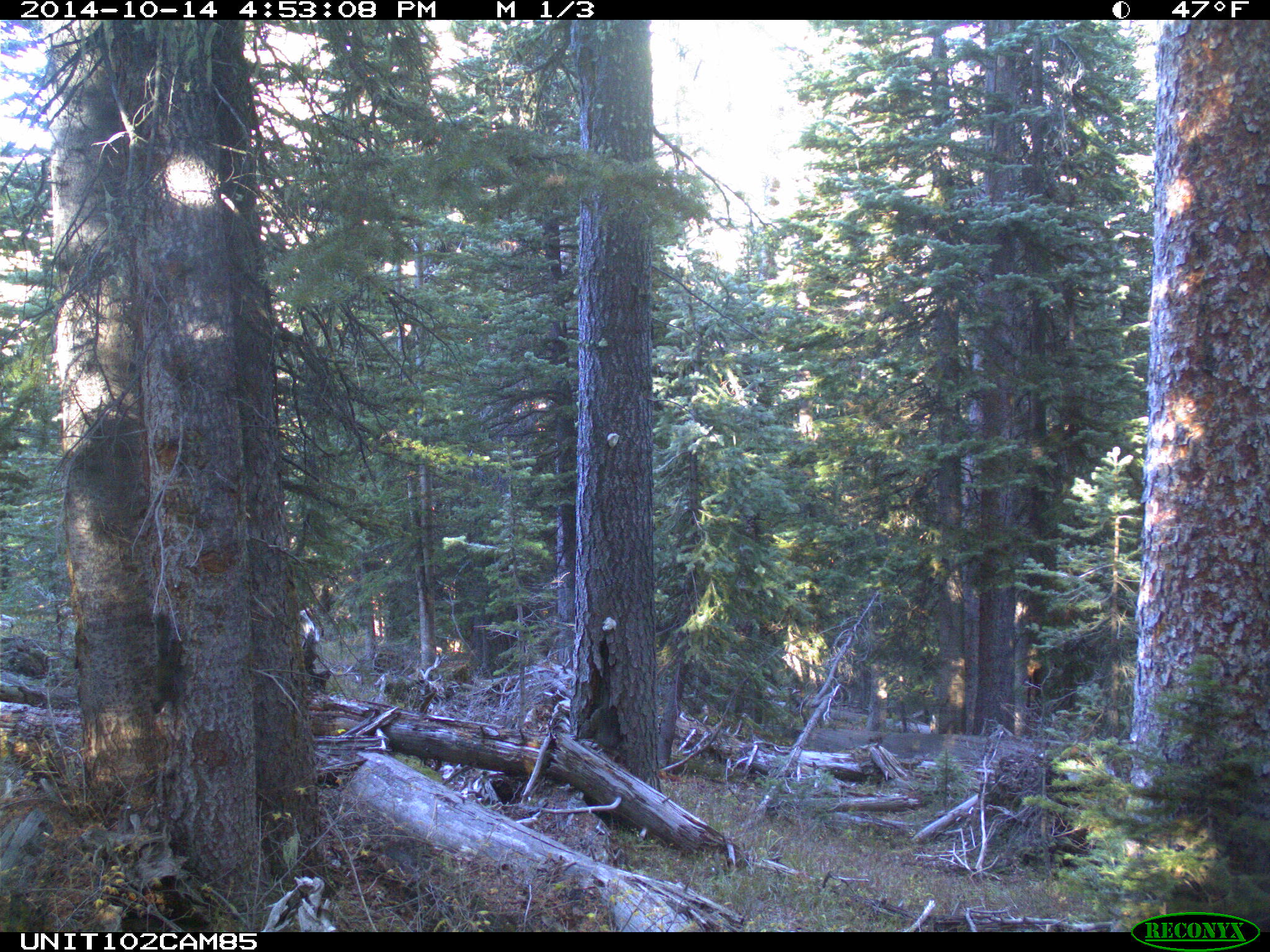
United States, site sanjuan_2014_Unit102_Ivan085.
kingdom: Animalia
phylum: Chordata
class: Mammalia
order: Rodentia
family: Sciuridae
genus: Tamiasciurus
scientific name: Tamiasciurus hudsonicus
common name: american red squirrel